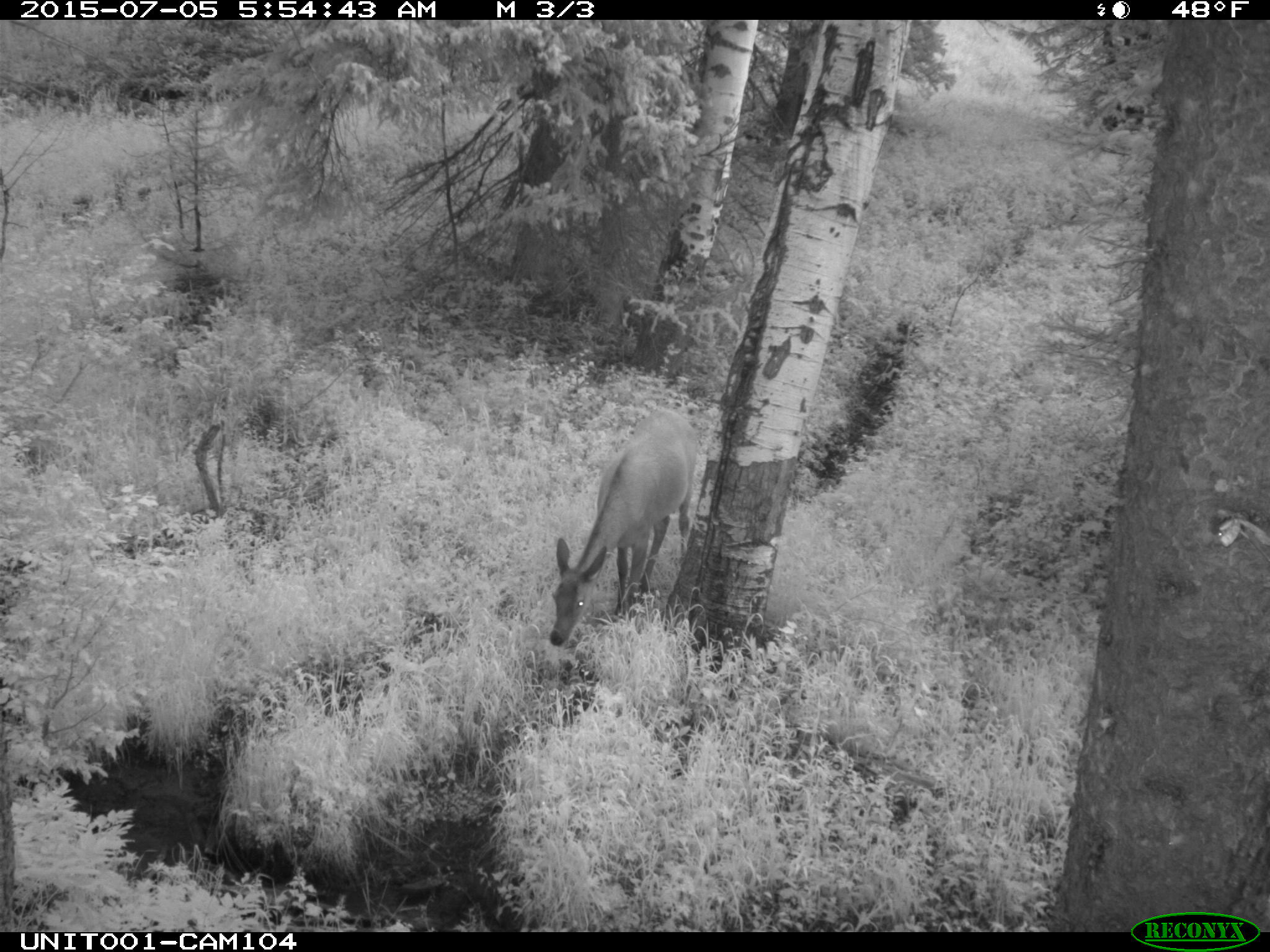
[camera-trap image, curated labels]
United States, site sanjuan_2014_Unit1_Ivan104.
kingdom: Animalia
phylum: Chordata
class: Mammalia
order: Artiodactyla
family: Cervidae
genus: Cervus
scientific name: Cervus elaphus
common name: red deer